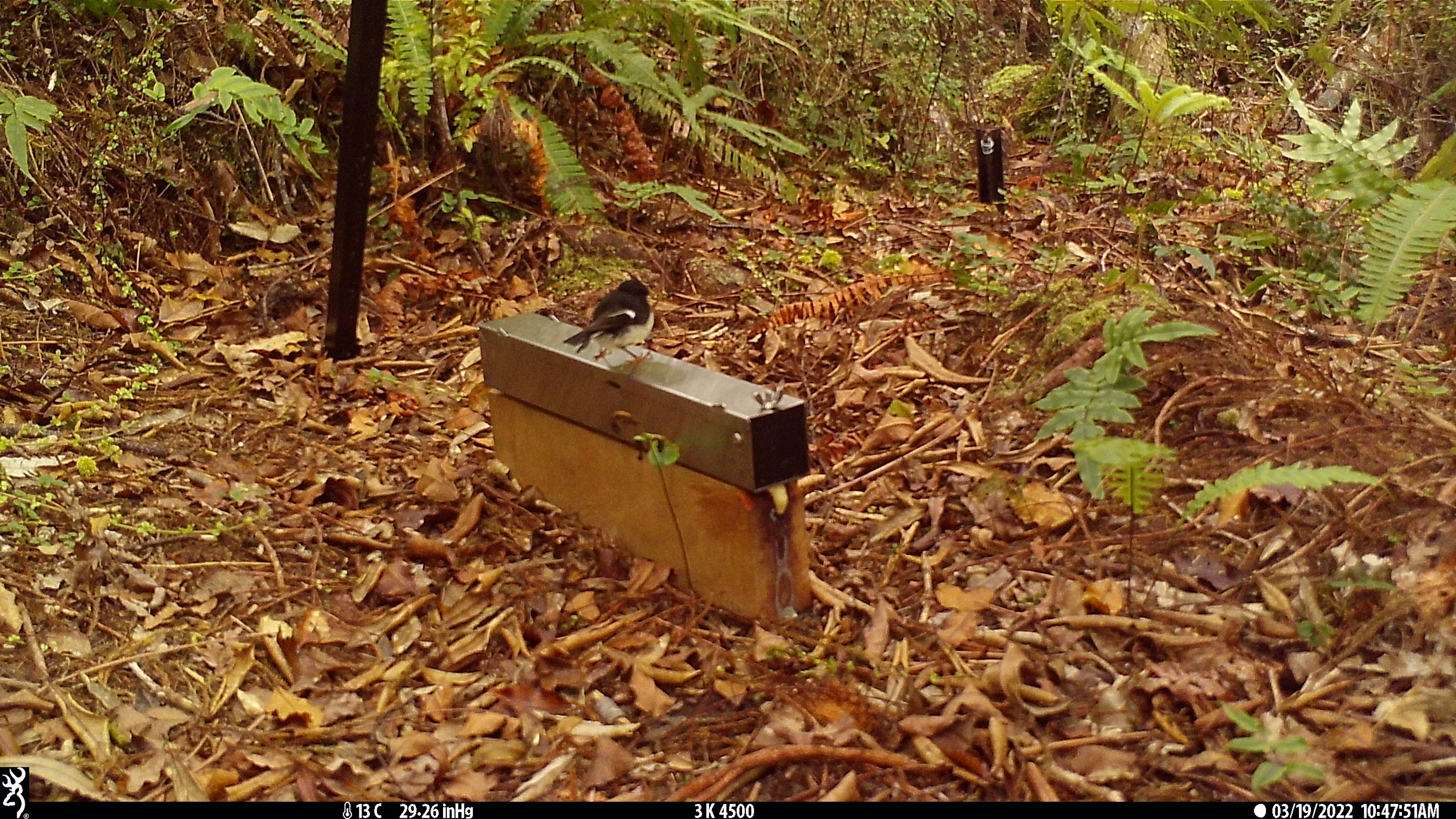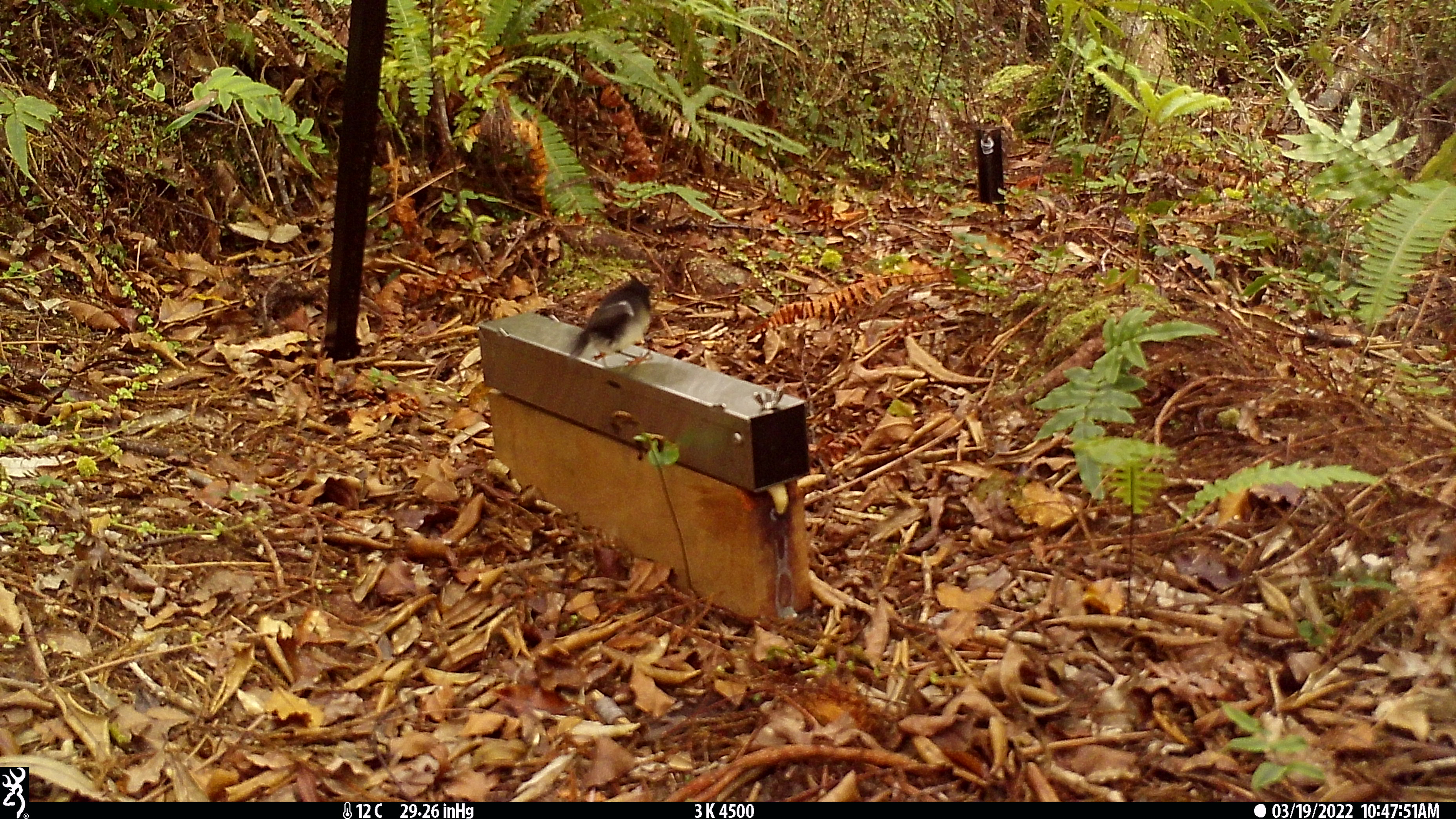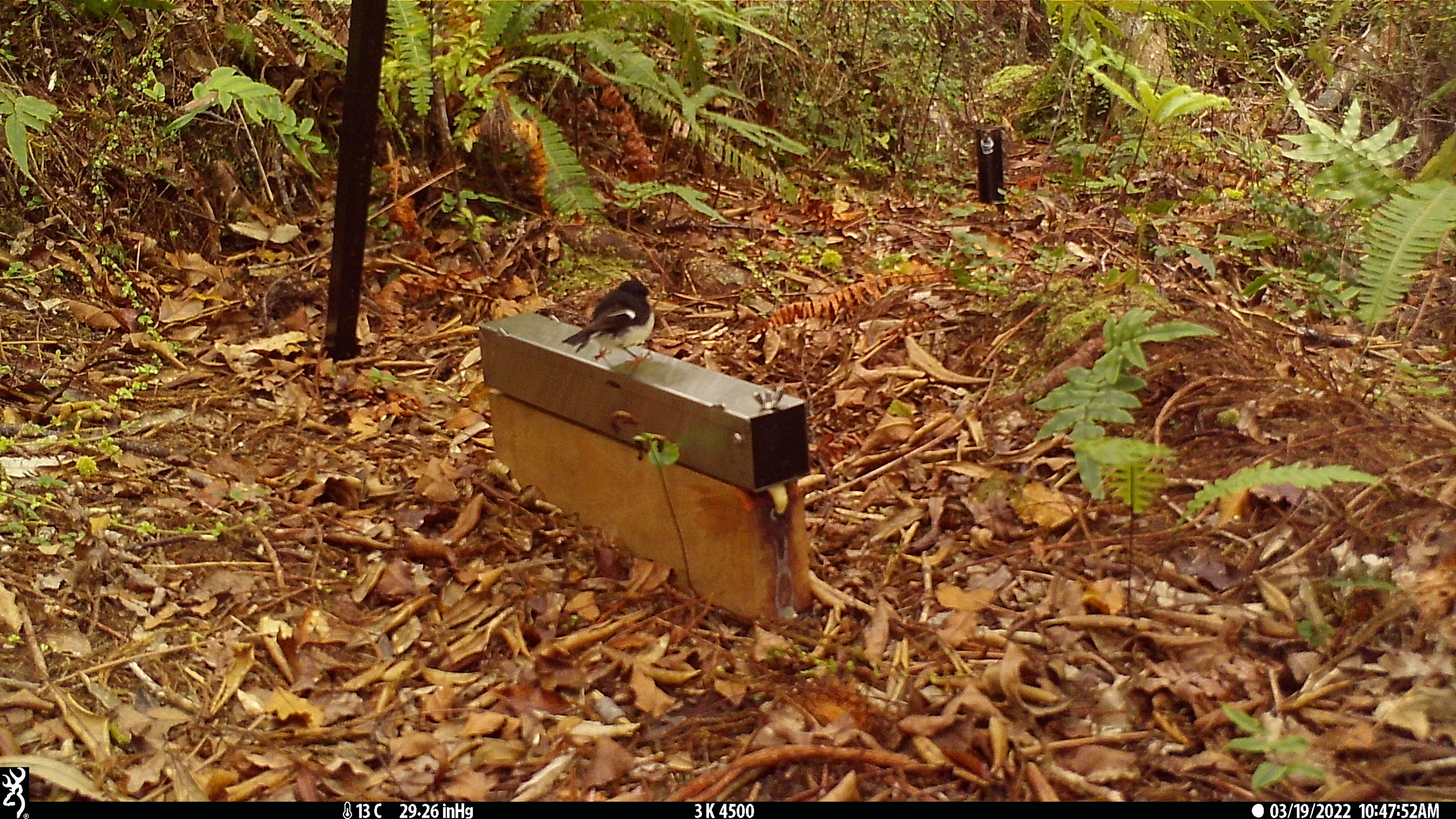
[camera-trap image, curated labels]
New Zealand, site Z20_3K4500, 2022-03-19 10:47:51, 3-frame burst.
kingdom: Animalia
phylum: Chordata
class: Aves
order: Passeriformes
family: Petroicidae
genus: Petroica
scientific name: Petroica macrocephala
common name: tomtit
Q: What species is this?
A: Tomtit (Petroica macrocephala).